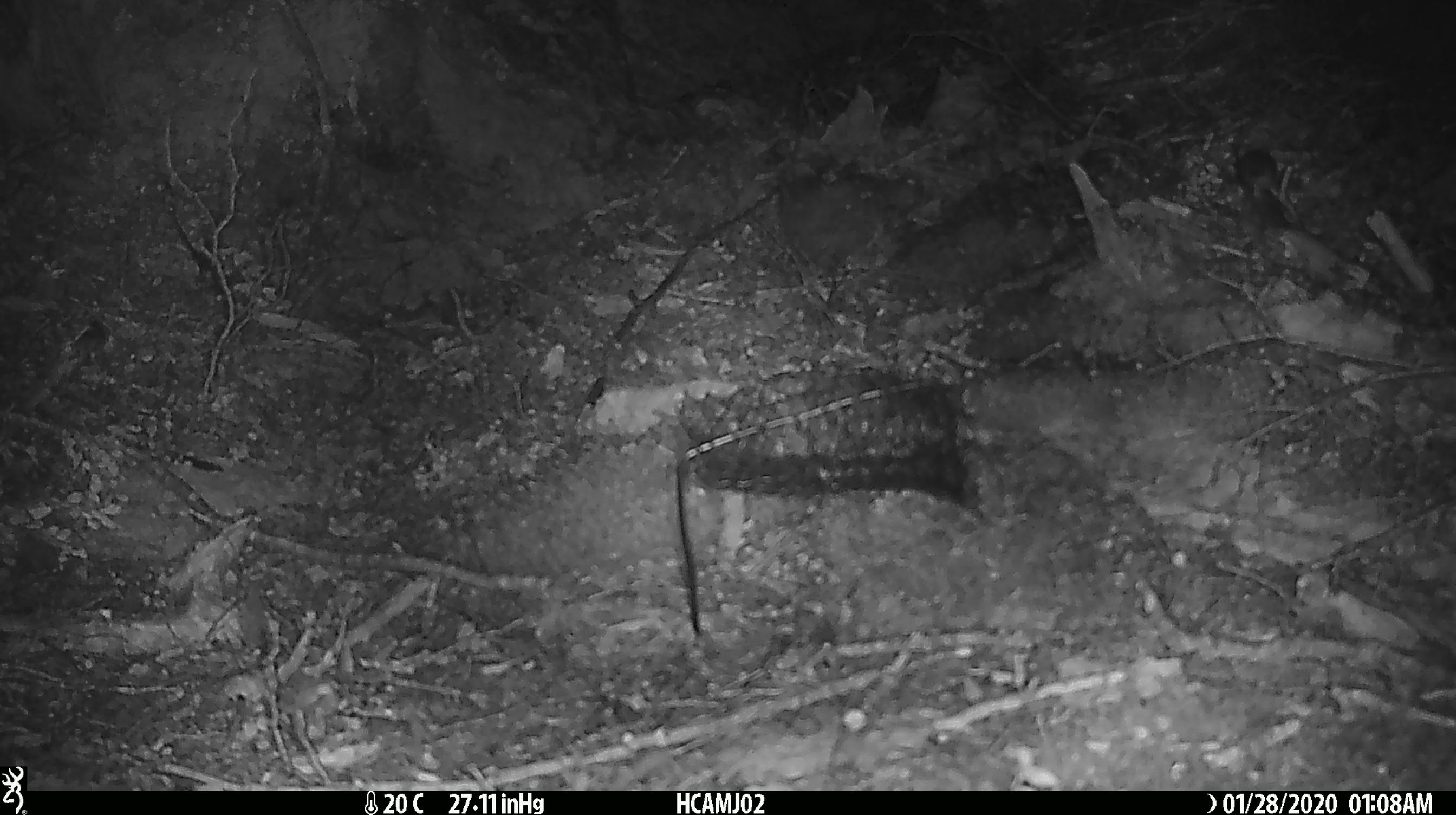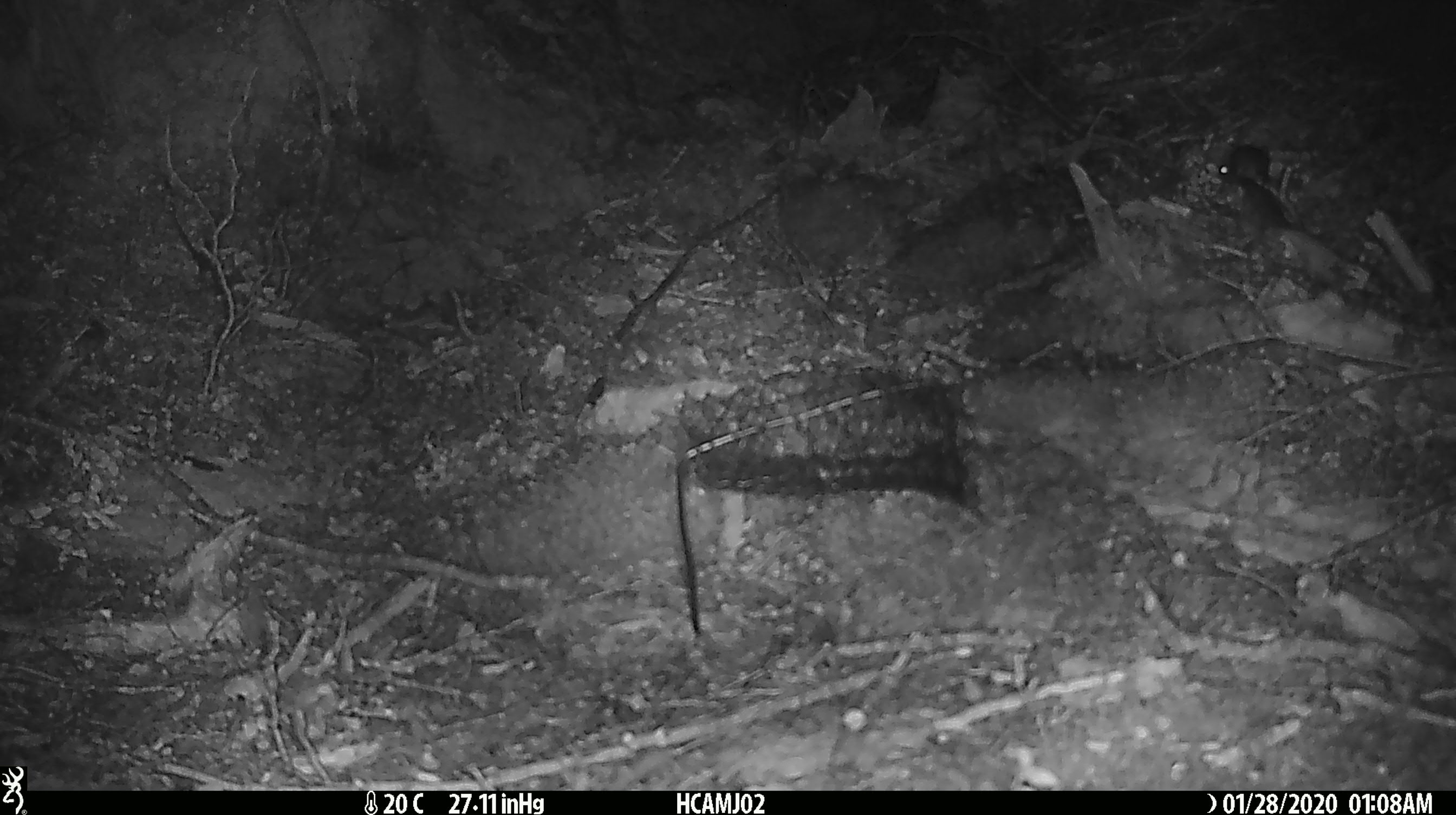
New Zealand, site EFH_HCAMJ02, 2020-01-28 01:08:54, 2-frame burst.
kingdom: Animalia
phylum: Chordata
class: Mammalia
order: Rodentia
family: Muridae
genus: Mus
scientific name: Mus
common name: mouse